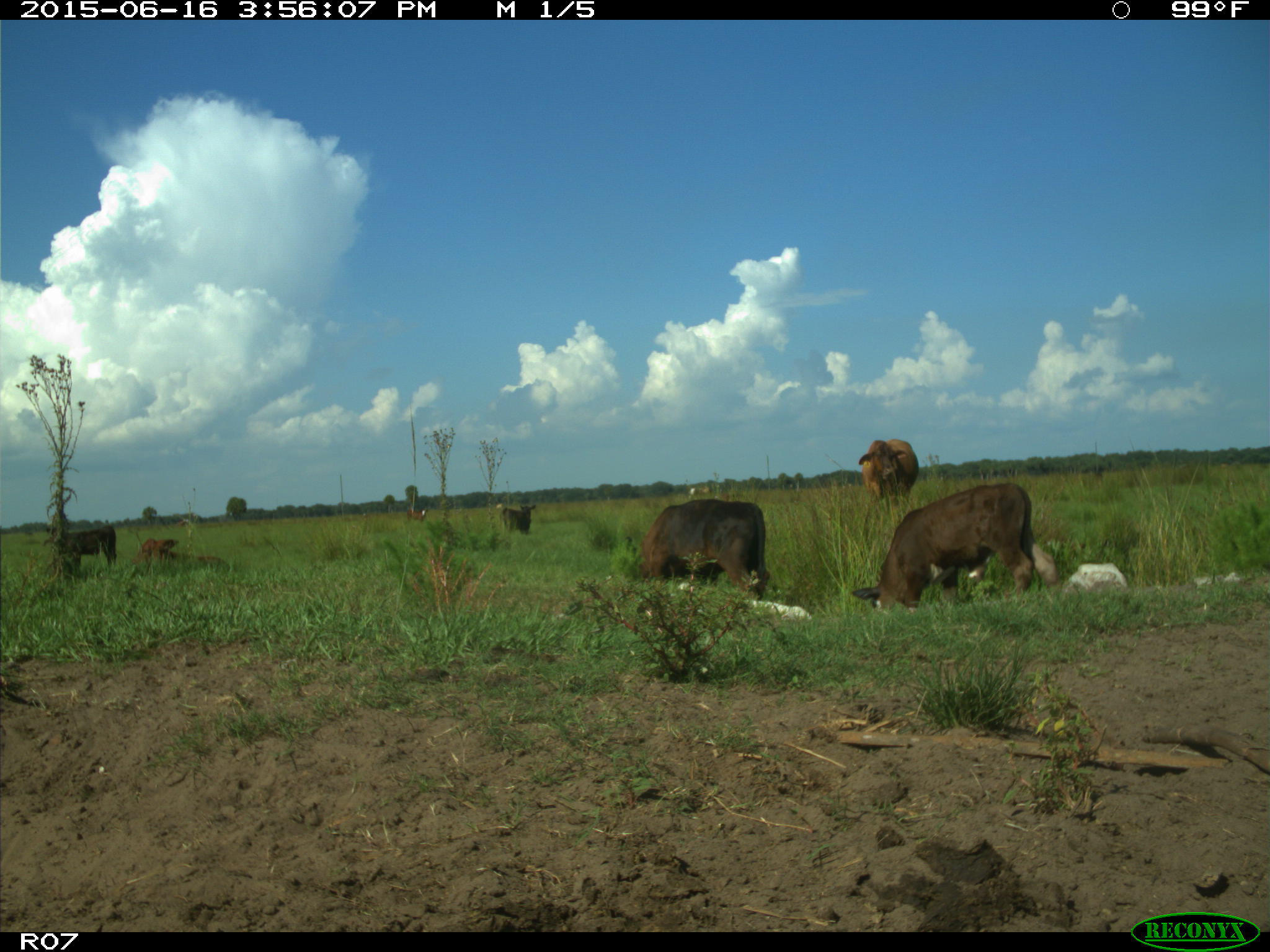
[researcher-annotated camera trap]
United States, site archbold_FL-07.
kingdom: Animalia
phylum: Chordata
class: Mammalia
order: Artiodactyla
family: Bovidae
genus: Bos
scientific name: Bos taurus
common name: domestic cow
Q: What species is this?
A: Bos taurus (domestic cow).